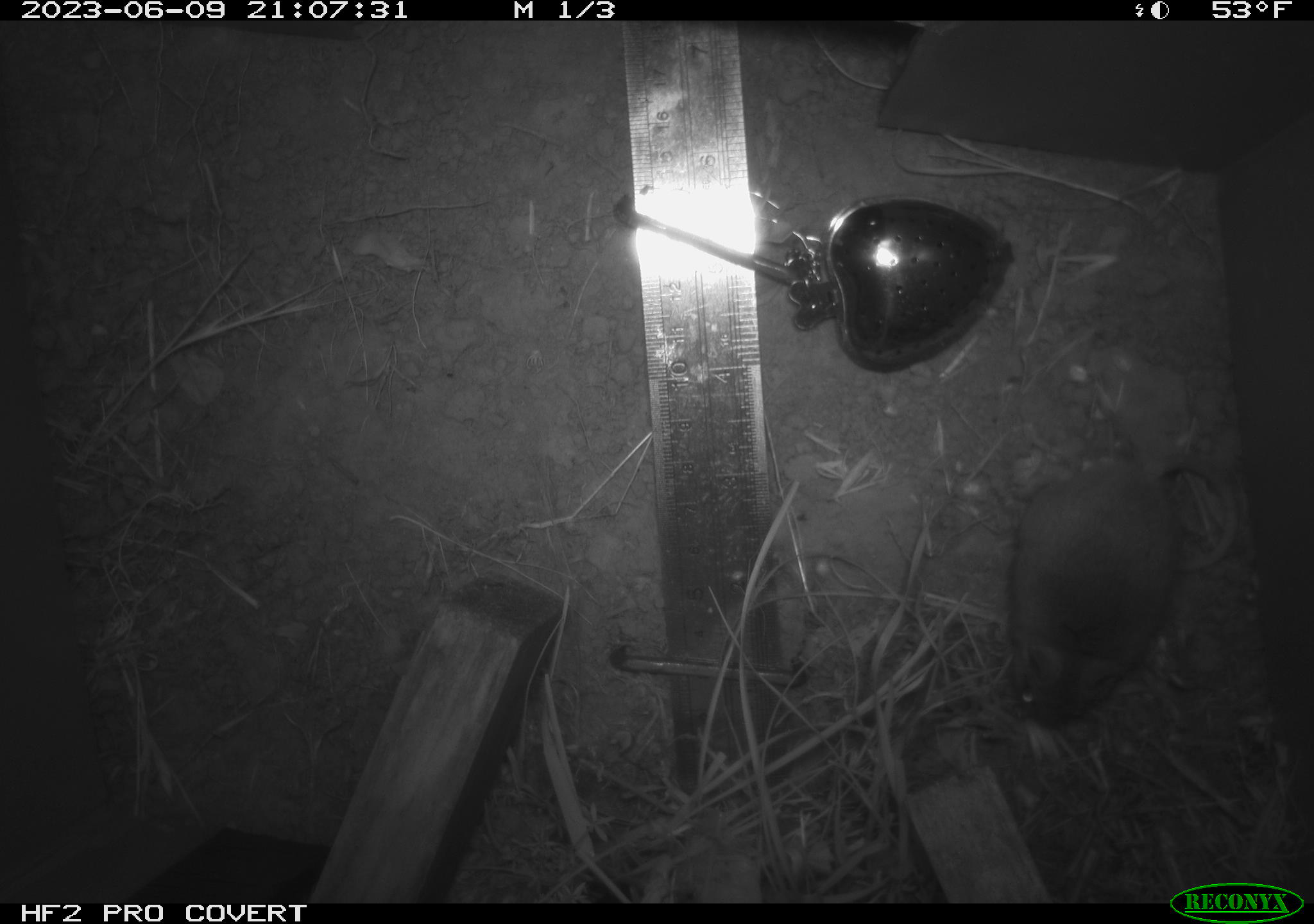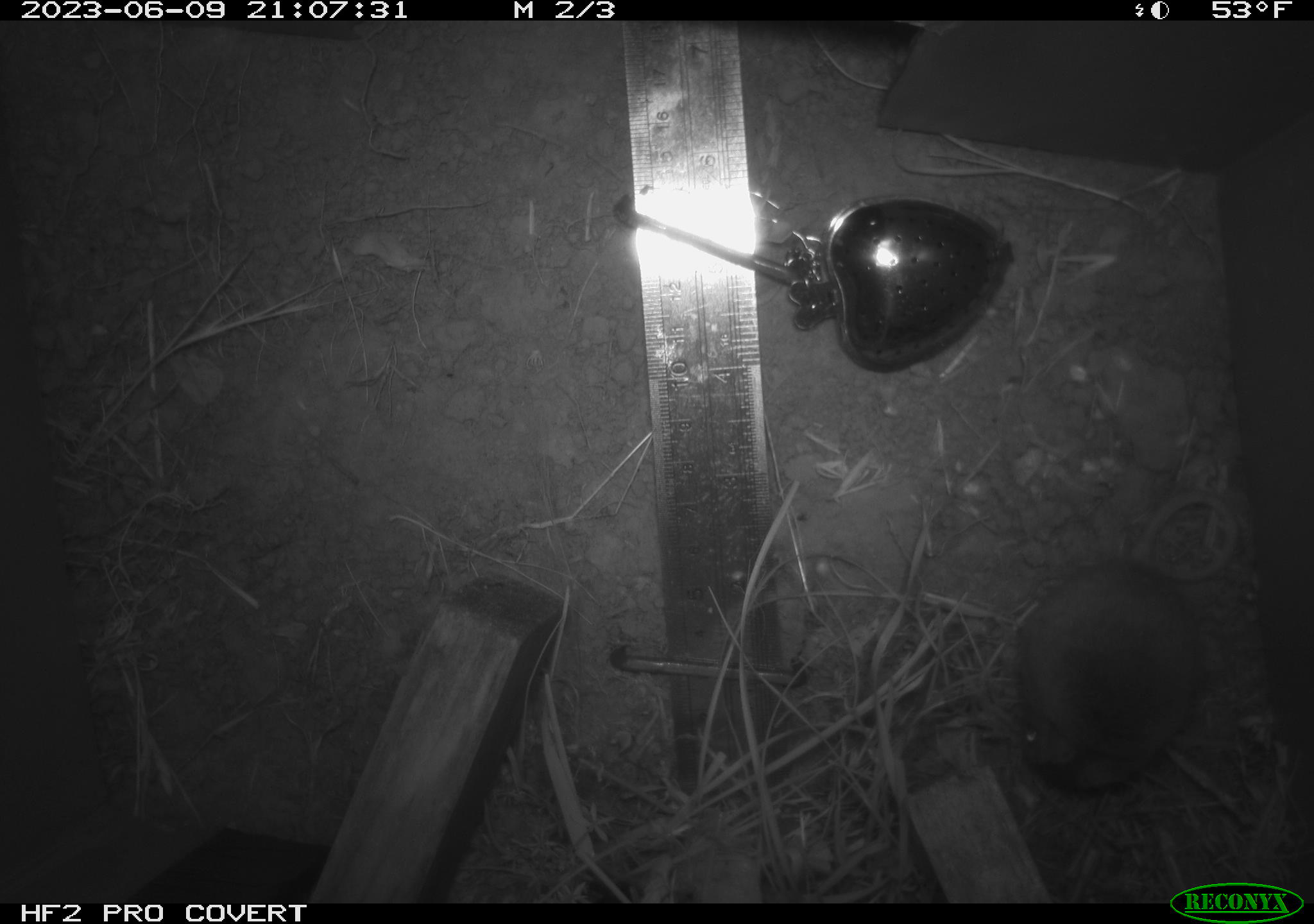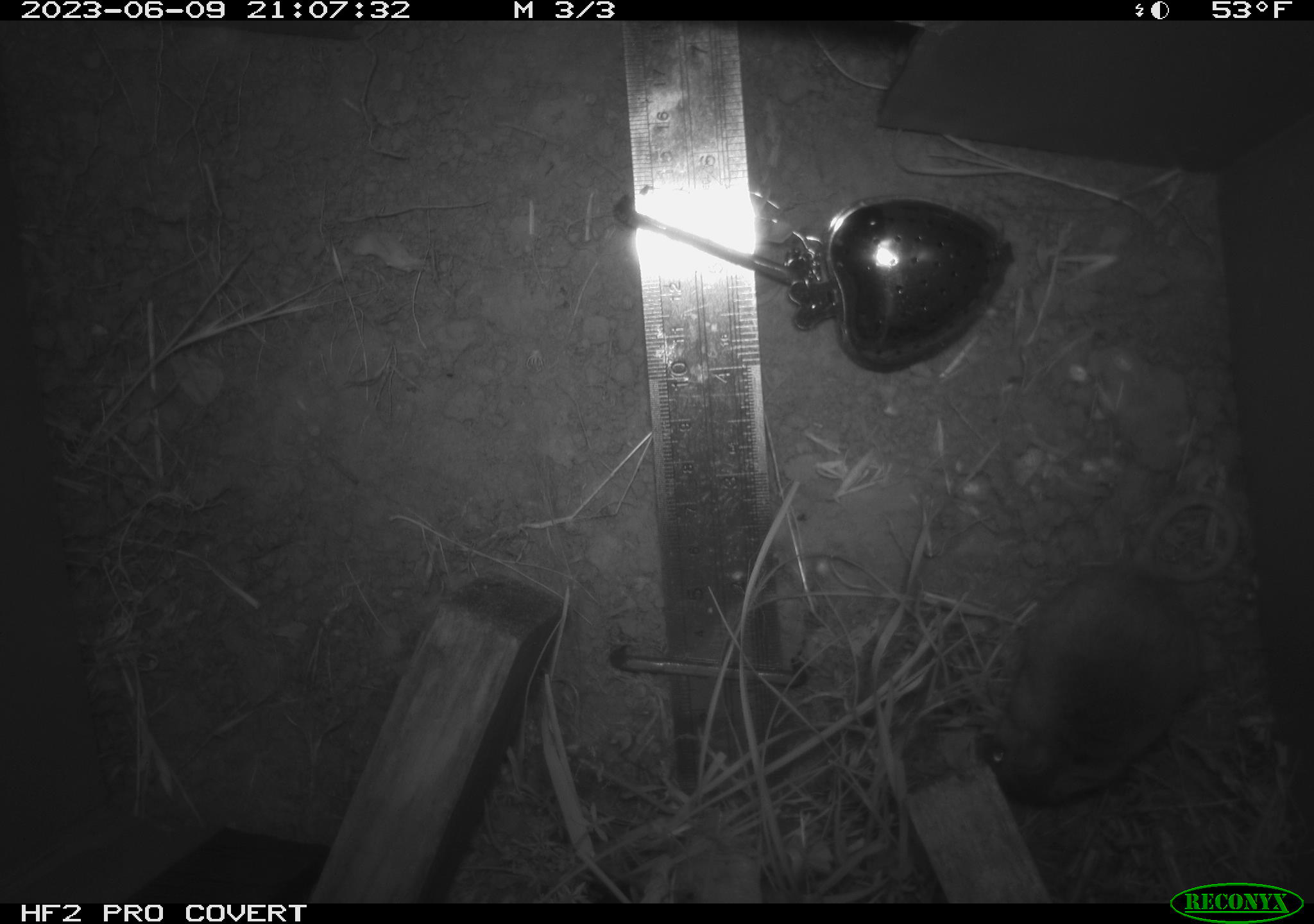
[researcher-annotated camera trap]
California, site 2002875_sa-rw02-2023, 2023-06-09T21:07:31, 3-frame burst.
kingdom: Animalia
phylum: Chordata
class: Mammalia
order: Rodentia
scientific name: Rodentia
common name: mouse species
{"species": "mouse species (Rodentia)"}